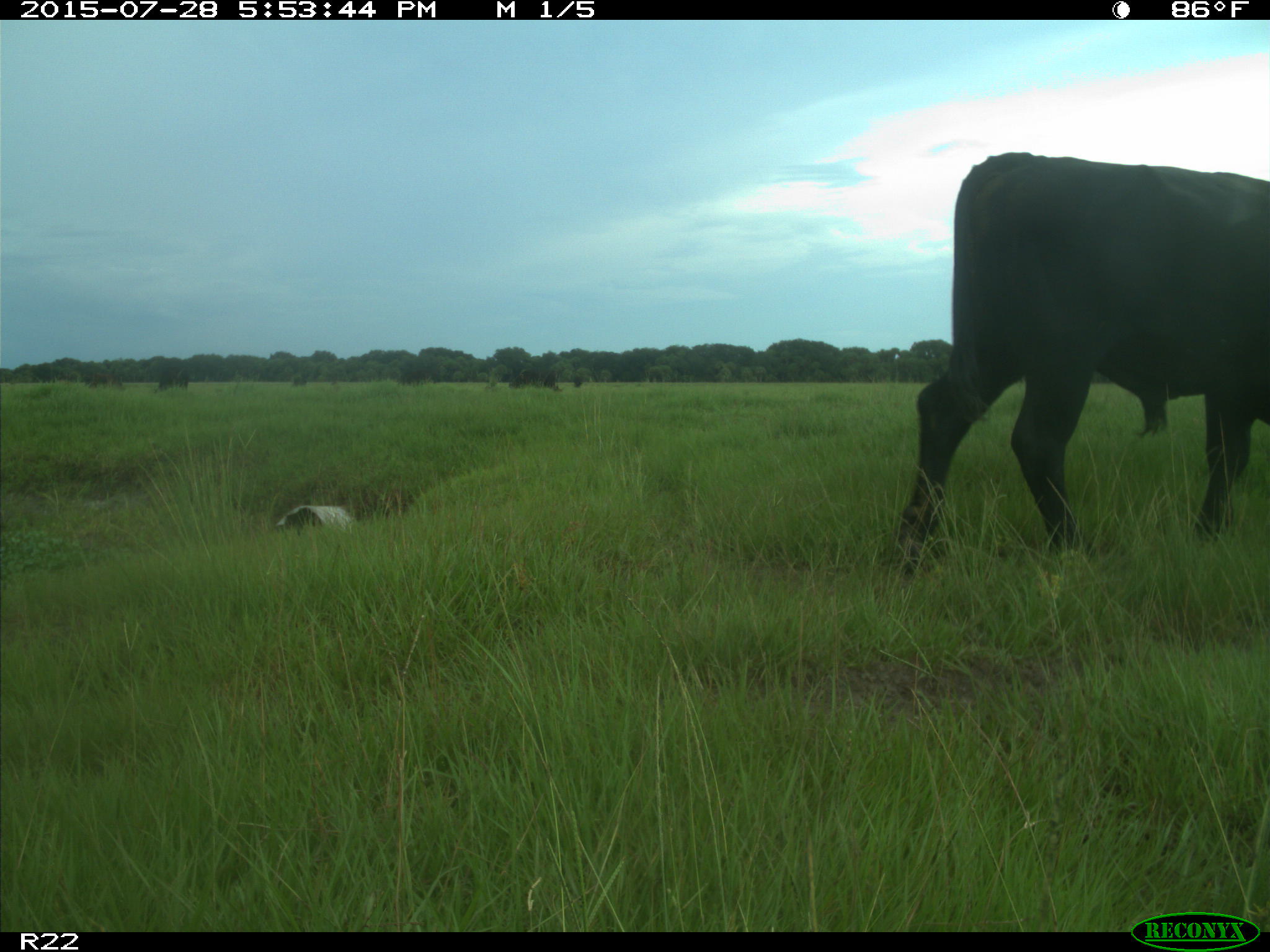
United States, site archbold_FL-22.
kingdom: Animalia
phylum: Chordata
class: Mammalia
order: Artiodactyla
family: Bovidae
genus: Bos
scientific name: Bos taurus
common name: domestic cow